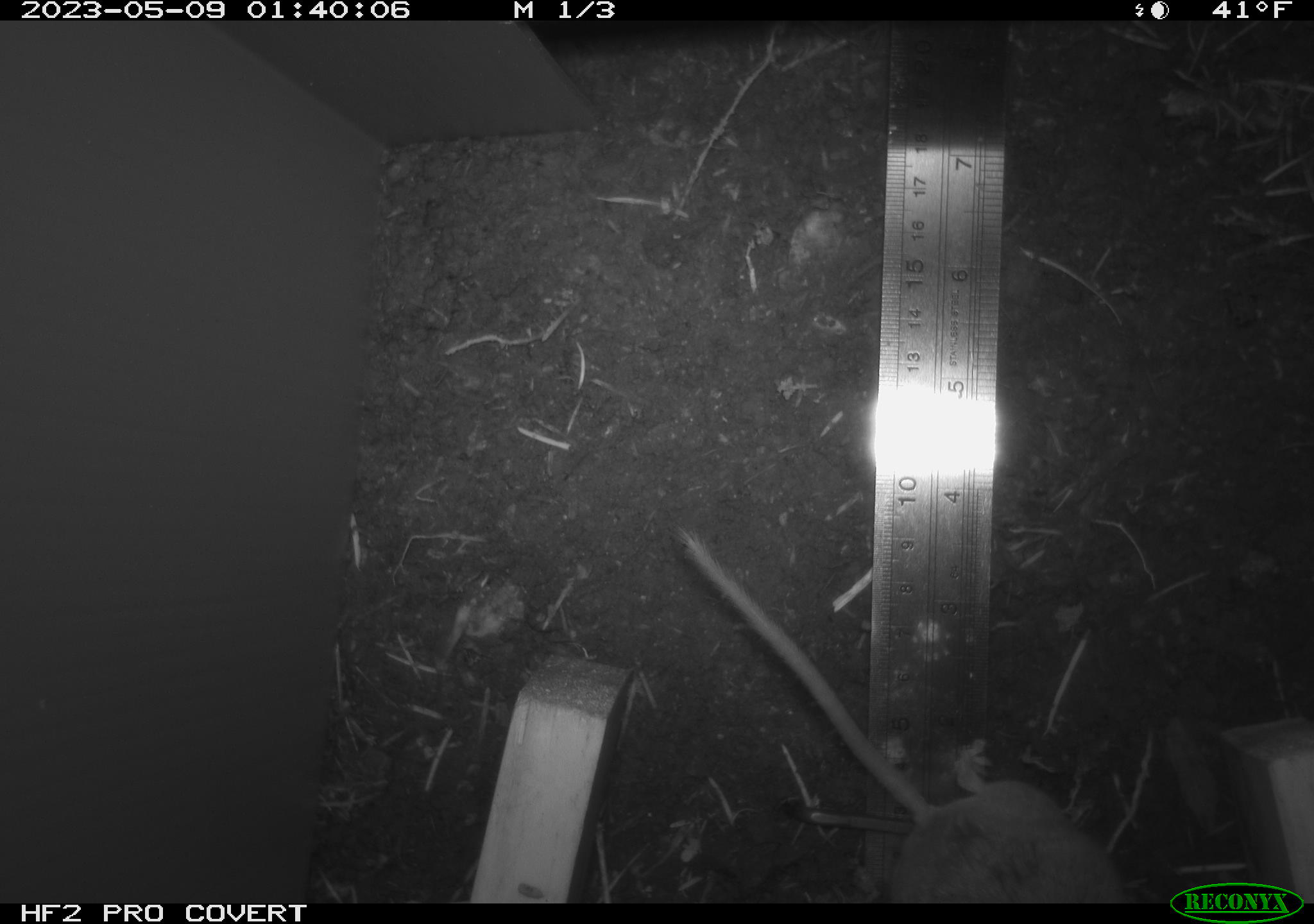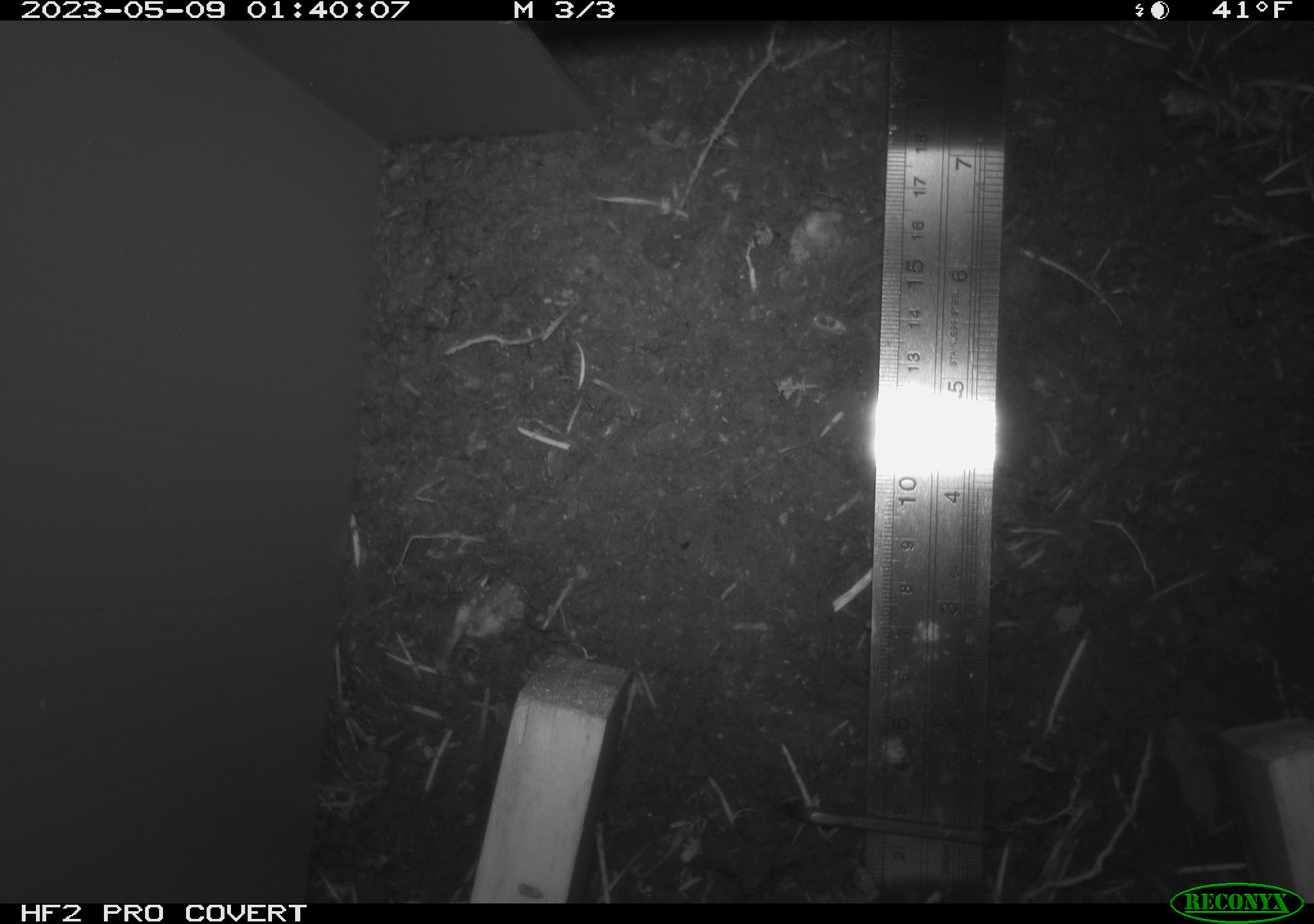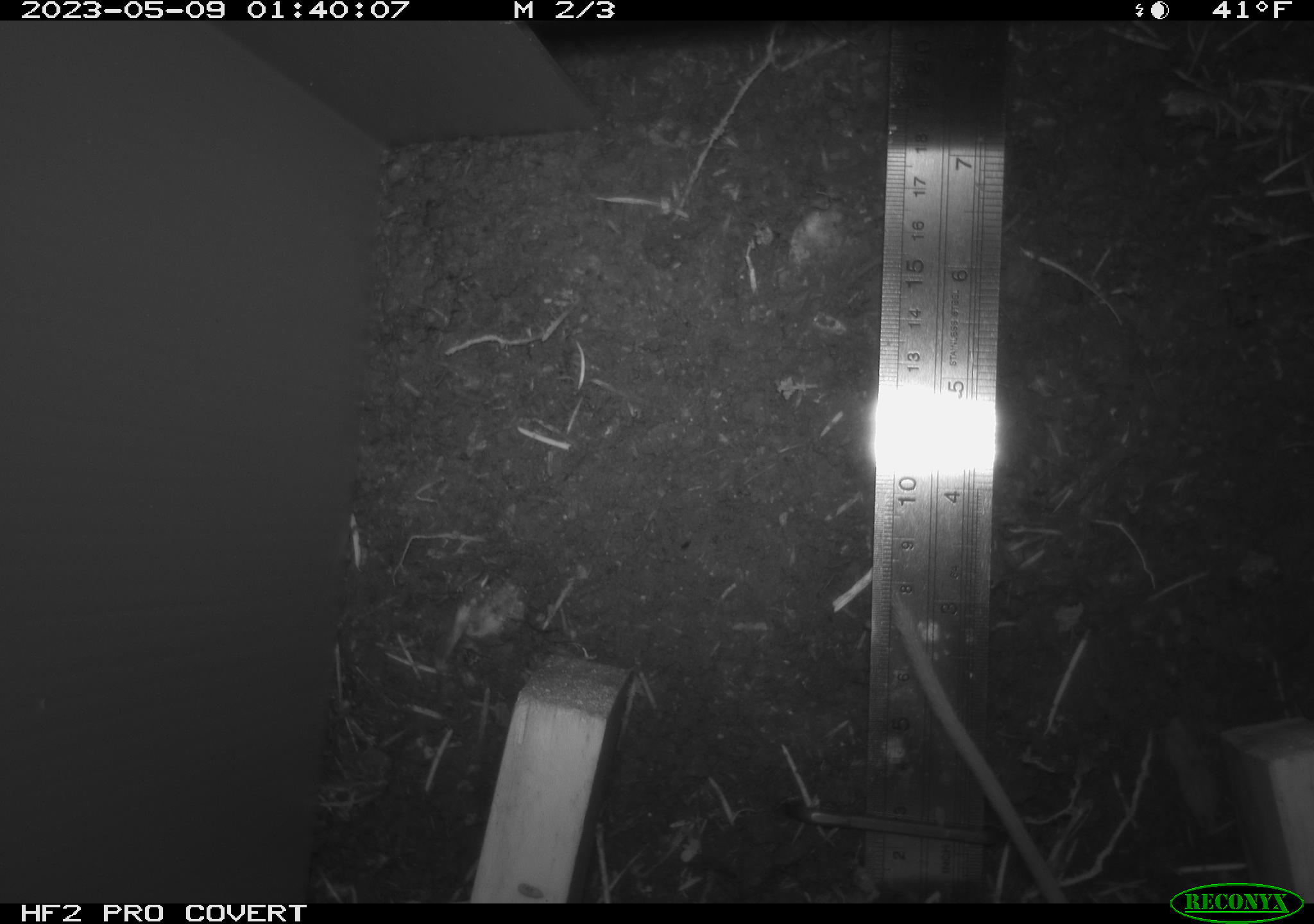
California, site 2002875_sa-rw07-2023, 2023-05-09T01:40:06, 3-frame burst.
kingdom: Animalia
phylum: Chordata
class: Mammalia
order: Rodentia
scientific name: Rodentia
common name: mouse species